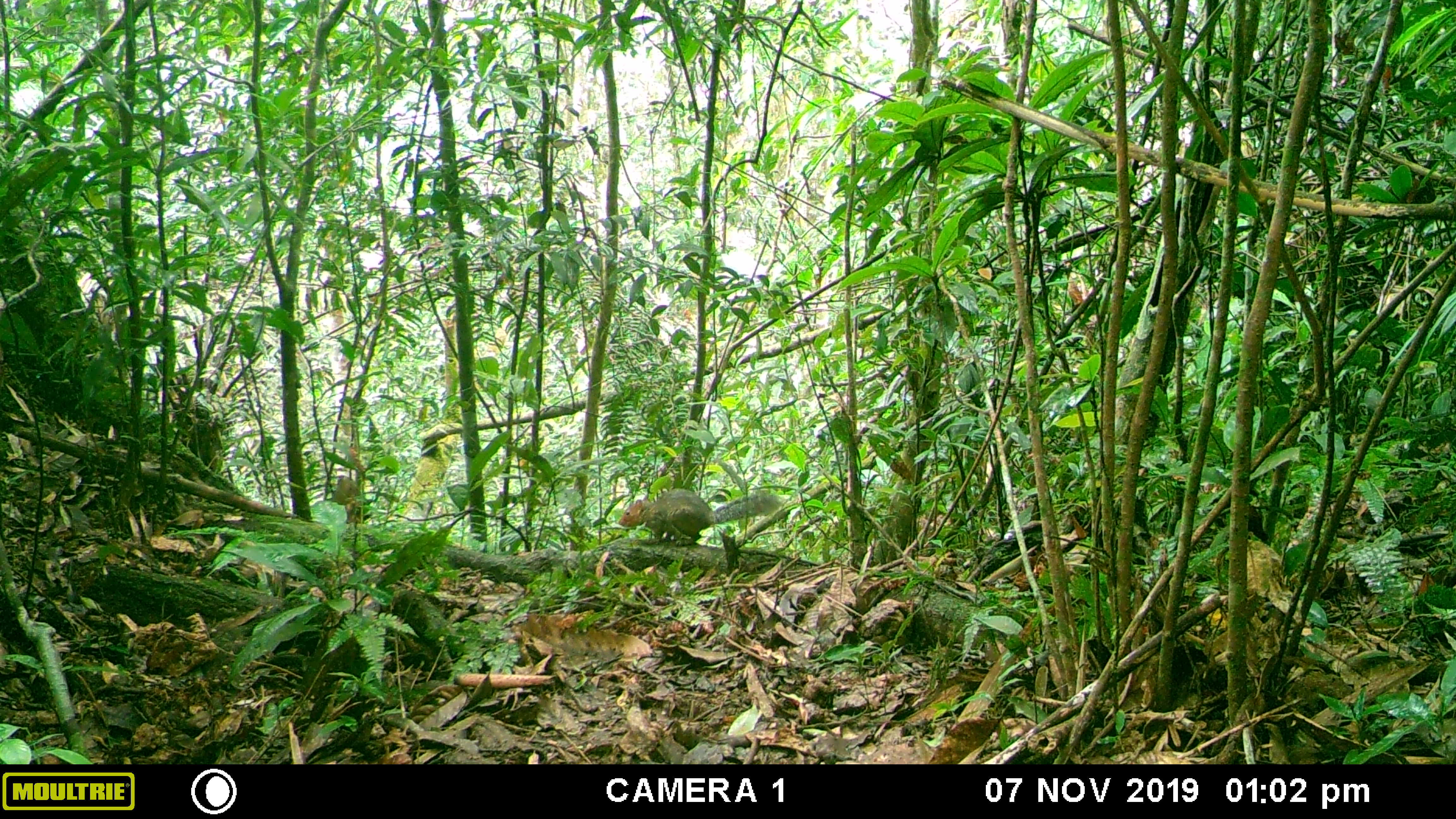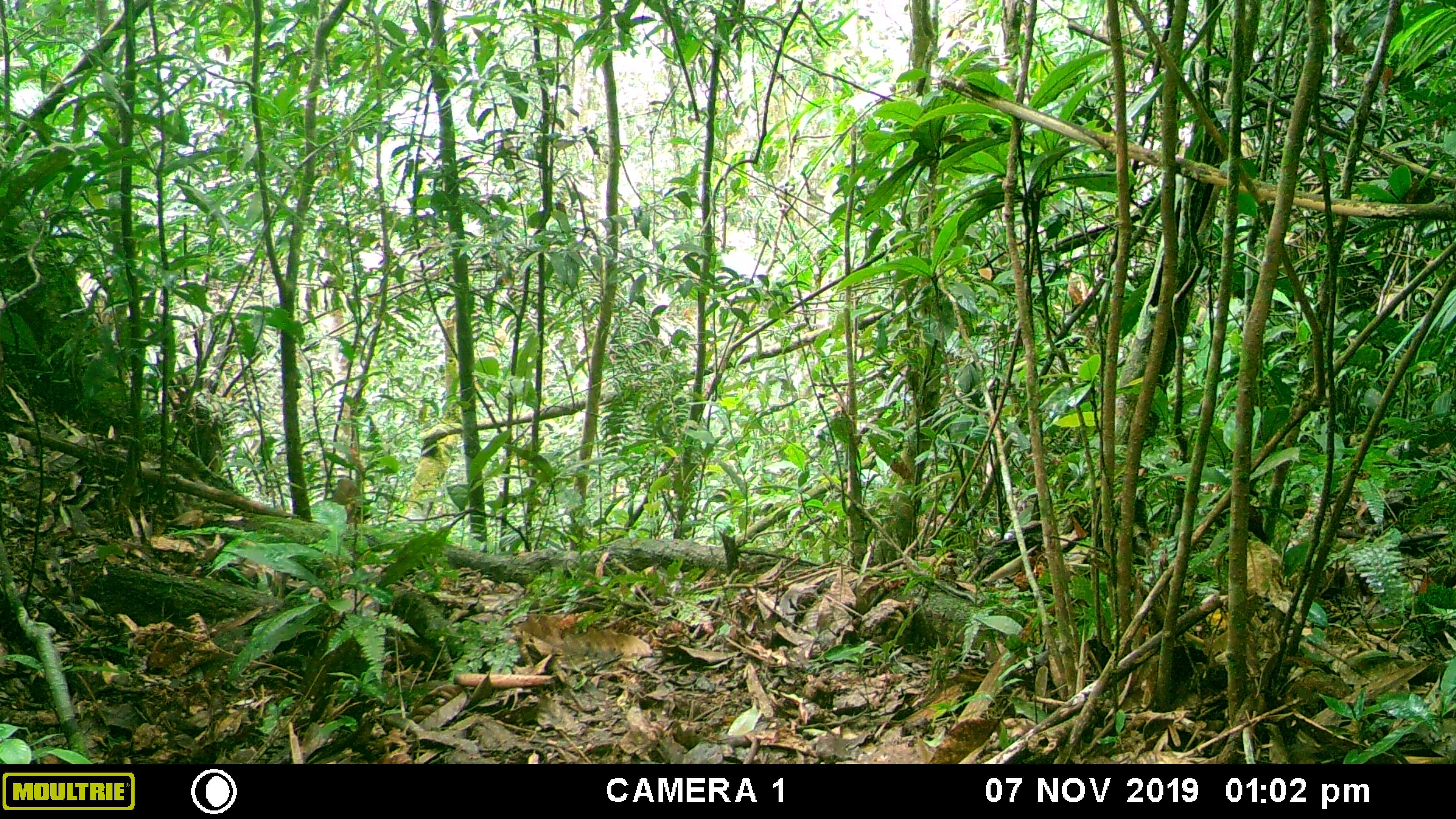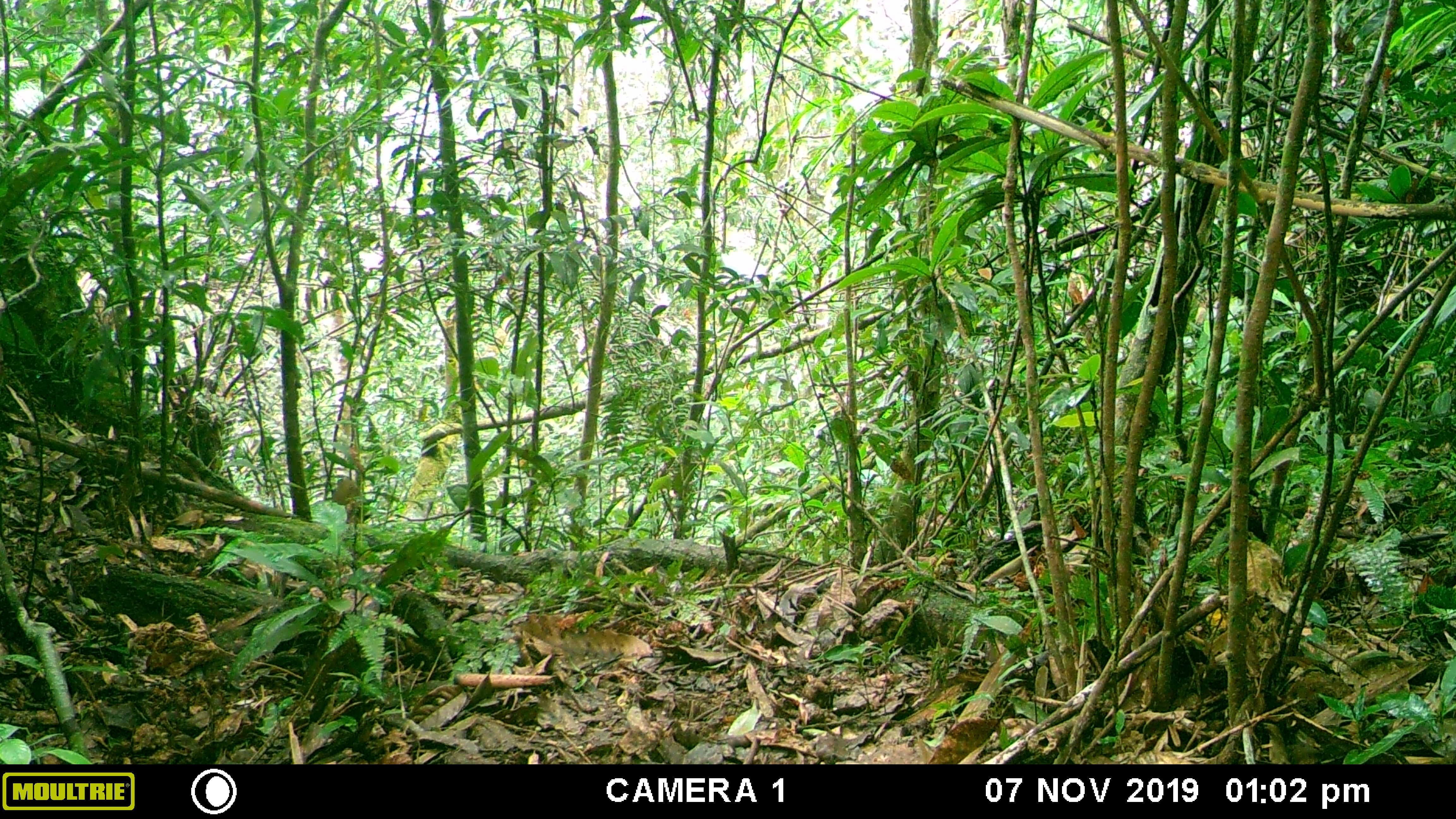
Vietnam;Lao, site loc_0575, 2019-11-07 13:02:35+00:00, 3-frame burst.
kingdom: Animalia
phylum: Chordata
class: Mammalia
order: Rodentia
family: Sciuridae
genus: Dremomys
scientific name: Dremomys rufigenis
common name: red-cheeked squirrel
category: red cheeked squirrel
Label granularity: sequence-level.